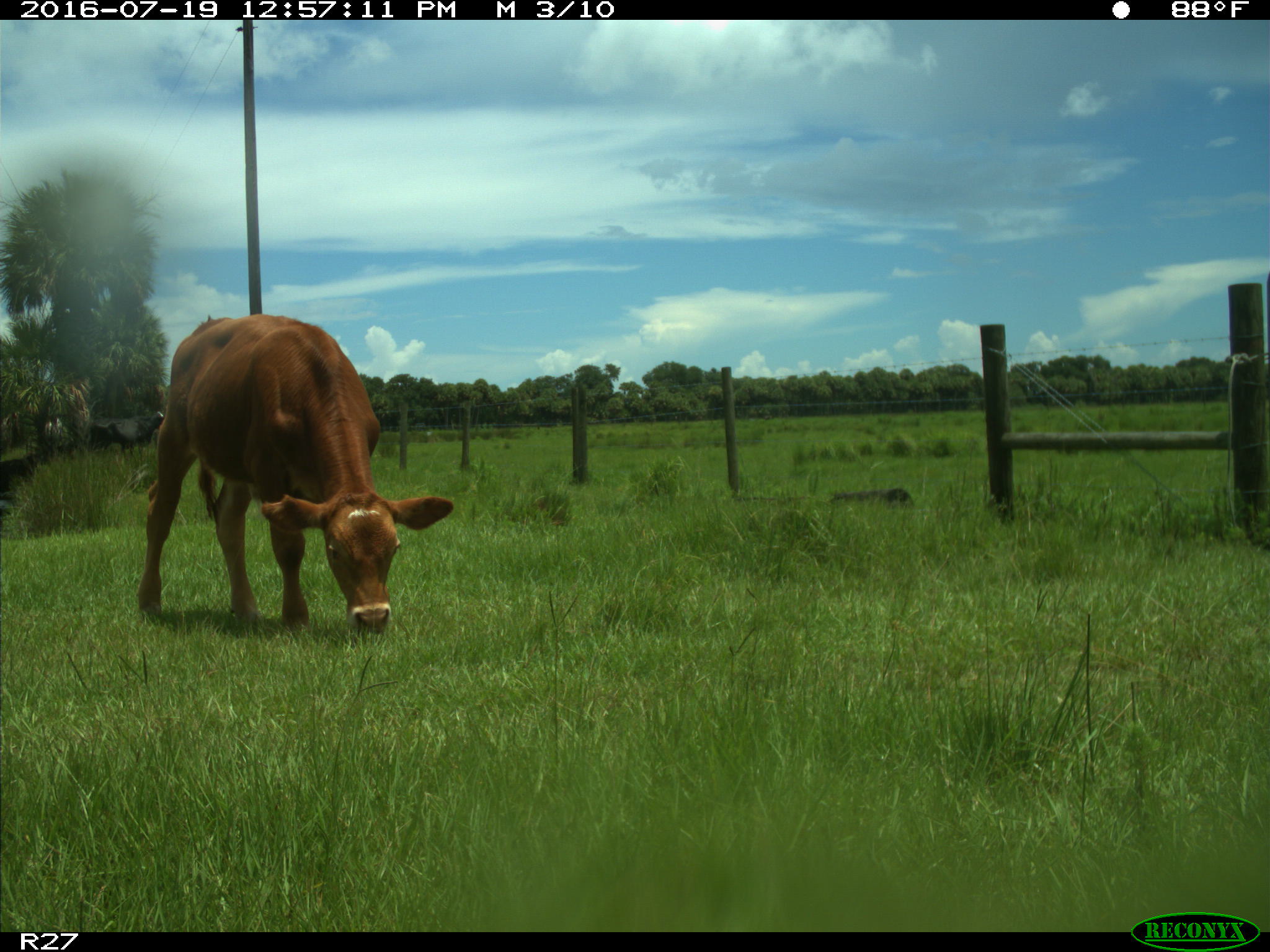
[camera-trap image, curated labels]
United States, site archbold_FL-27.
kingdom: Animalia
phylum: Chordata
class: Mammalia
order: Artiodactyla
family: Bovidae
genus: Bos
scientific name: Bos taurus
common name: domestic cow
Bos taurus (domestic cow).